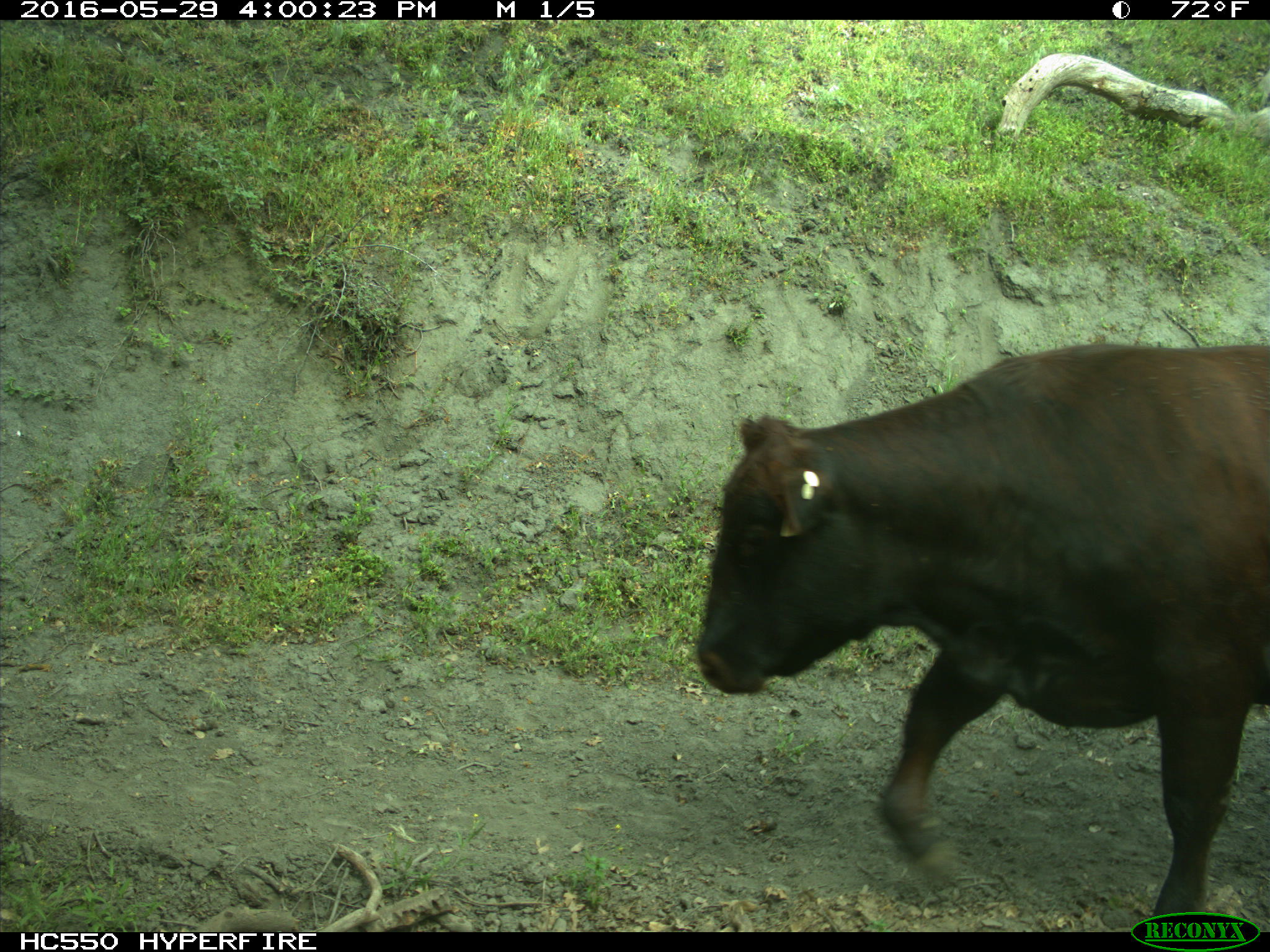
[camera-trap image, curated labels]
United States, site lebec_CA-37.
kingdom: Animalia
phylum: Chordata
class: Mammalia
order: Artiodactyla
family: Bovidae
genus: Bos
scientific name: Bos taurus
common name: domestic cow